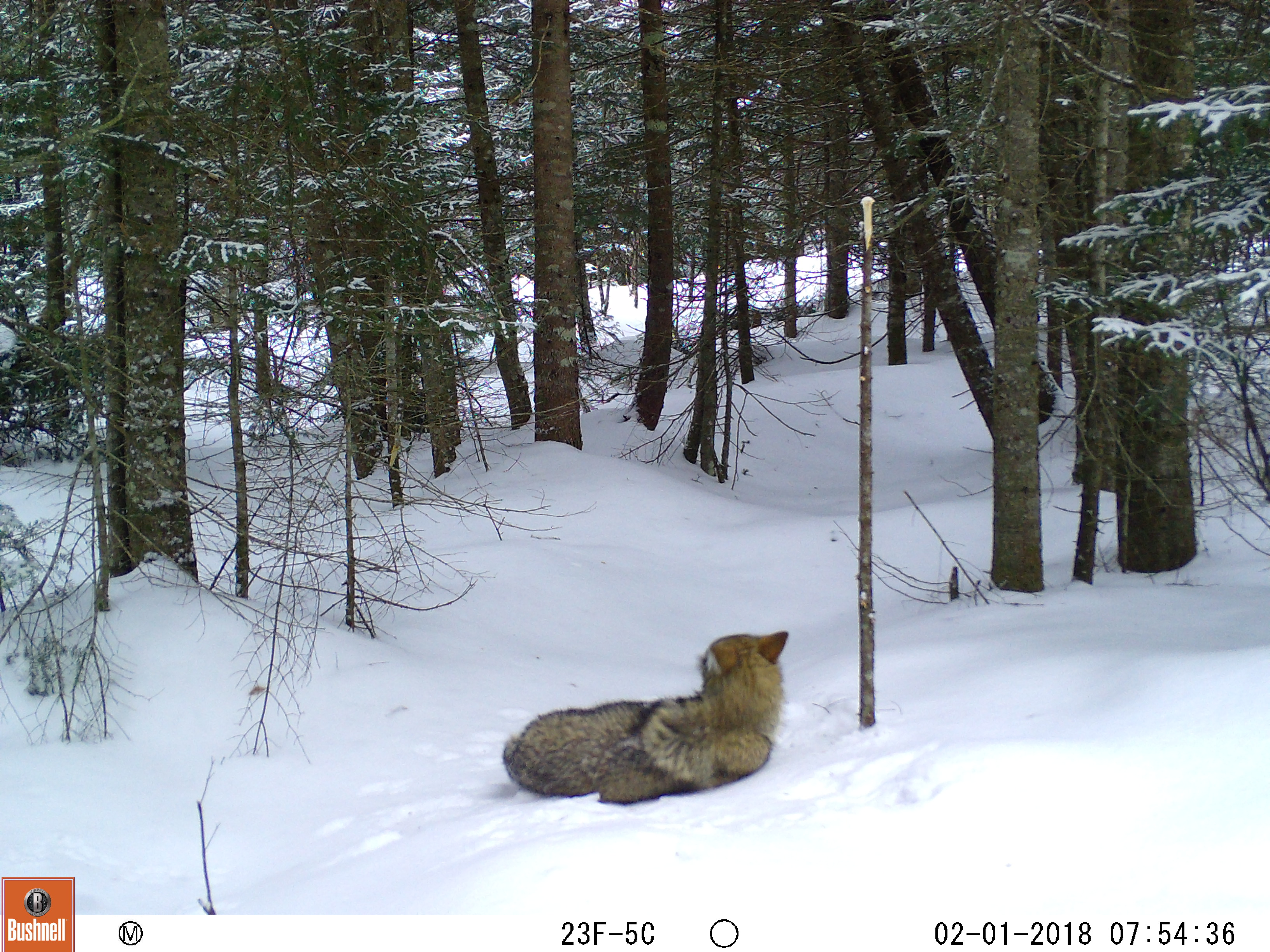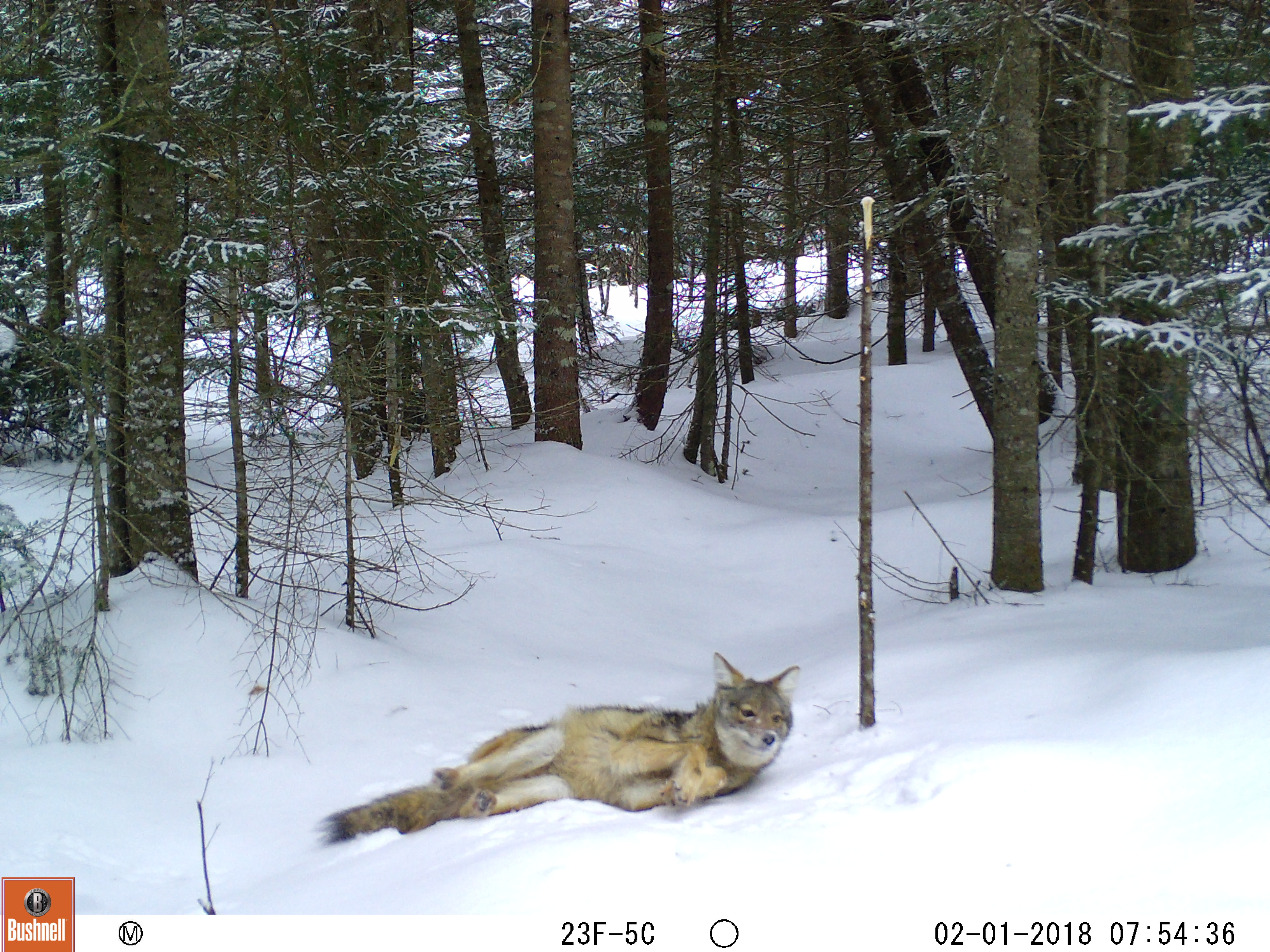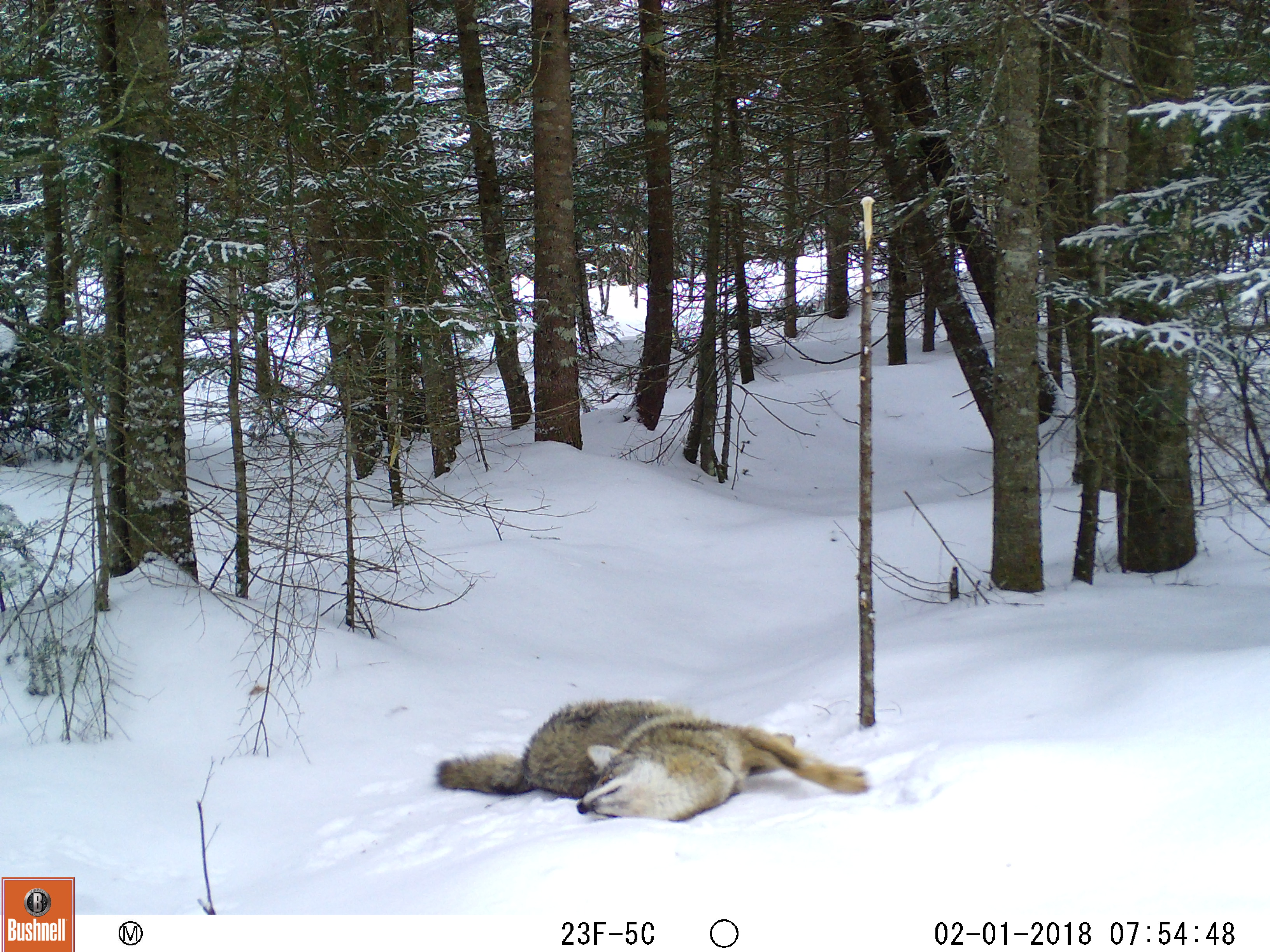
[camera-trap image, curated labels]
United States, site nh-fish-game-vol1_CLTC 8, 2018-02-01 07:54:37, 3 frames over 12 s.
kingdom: Animalia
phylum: Chordata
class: Mammalia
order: Carnivora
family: Canidae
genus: Canis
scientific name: Canis latrans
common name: coyote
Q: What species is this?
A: Coyote (Canis latrans).